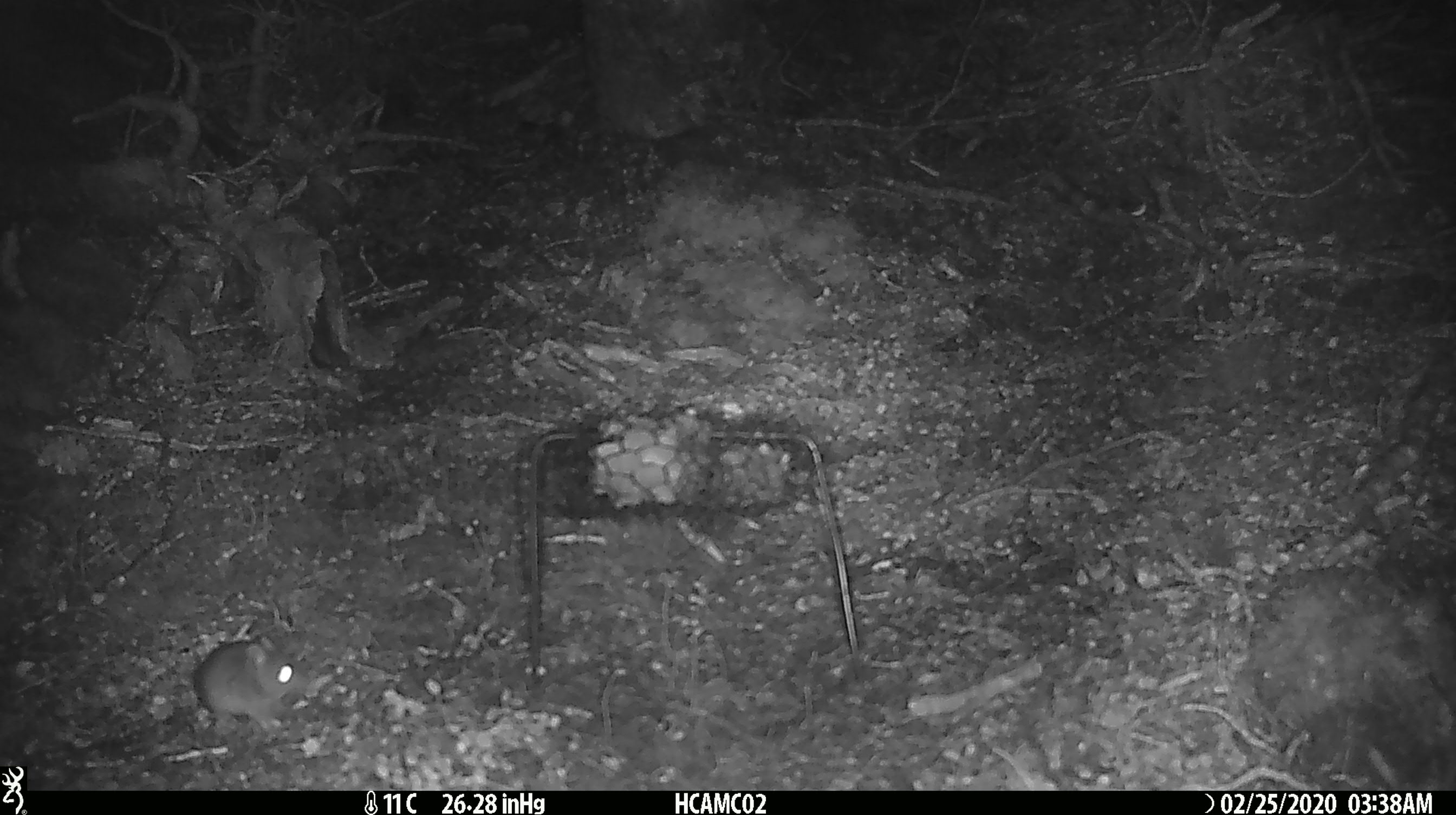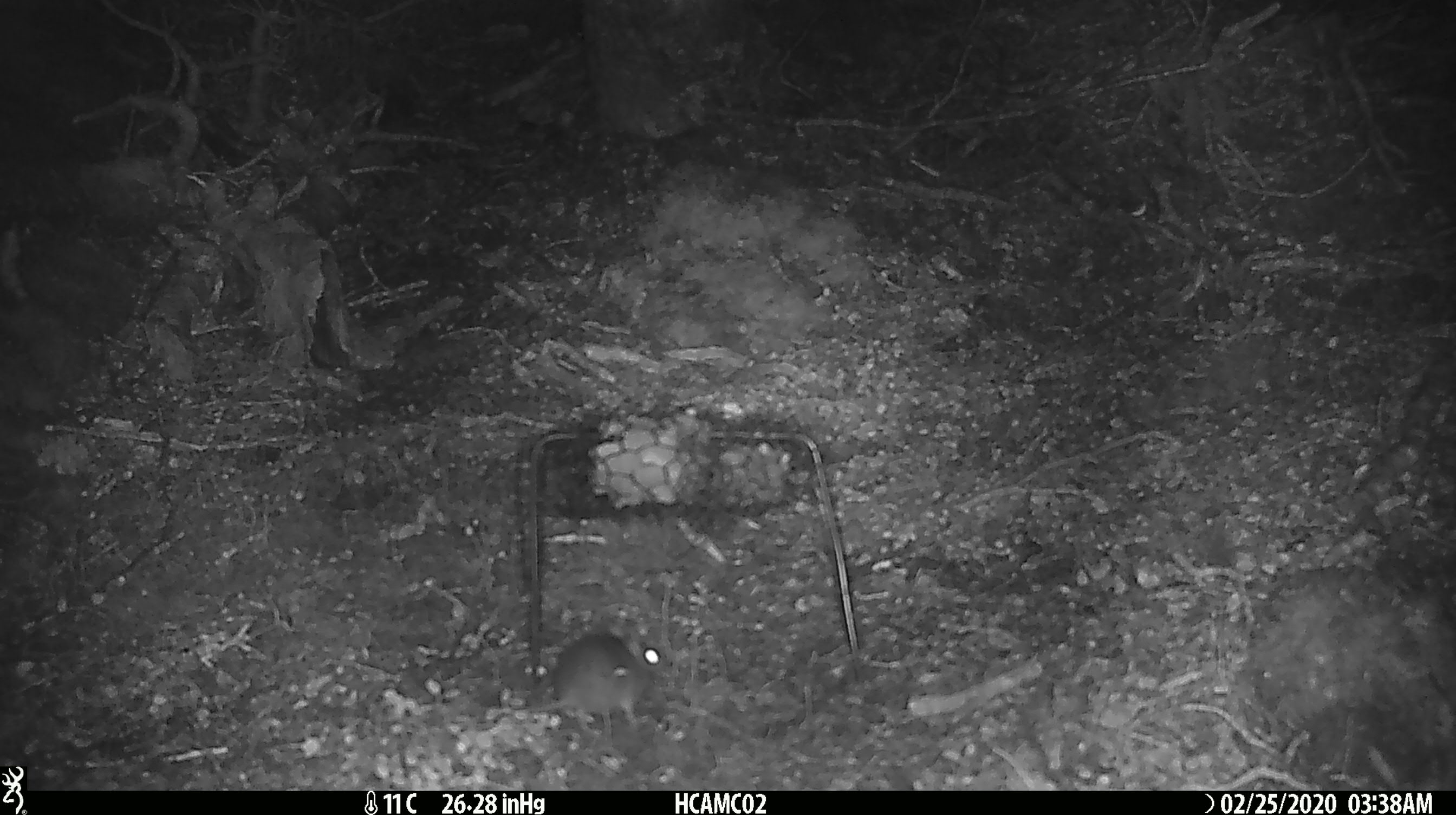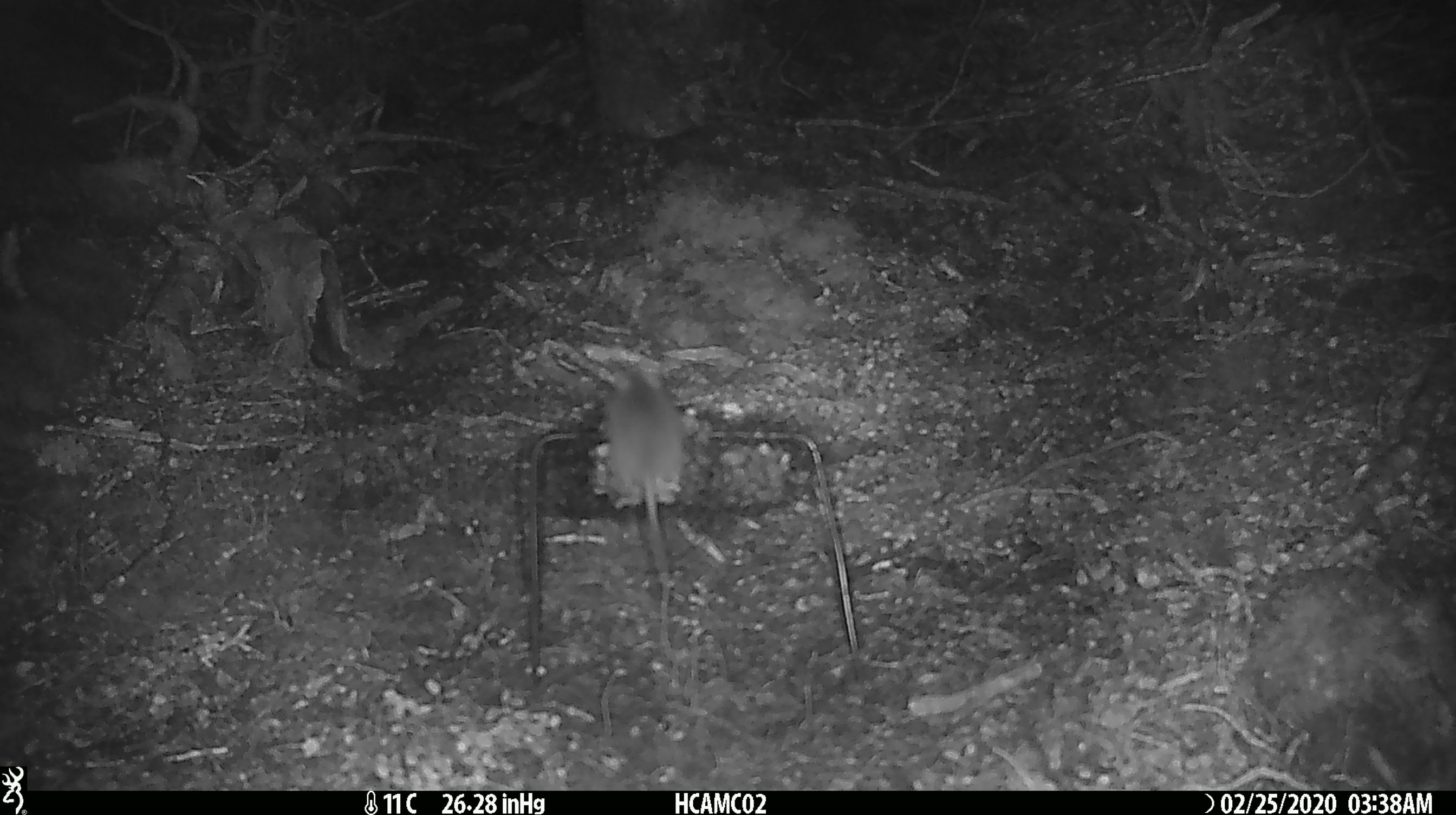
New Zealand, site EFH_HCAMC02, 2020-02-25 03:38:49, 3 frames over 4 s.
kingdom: Animalia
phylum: Chordata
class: Mammalia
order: Rodentia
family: Muridae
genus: Mus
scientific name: Mus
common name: mouse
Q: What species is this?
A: Mouse (Mus).